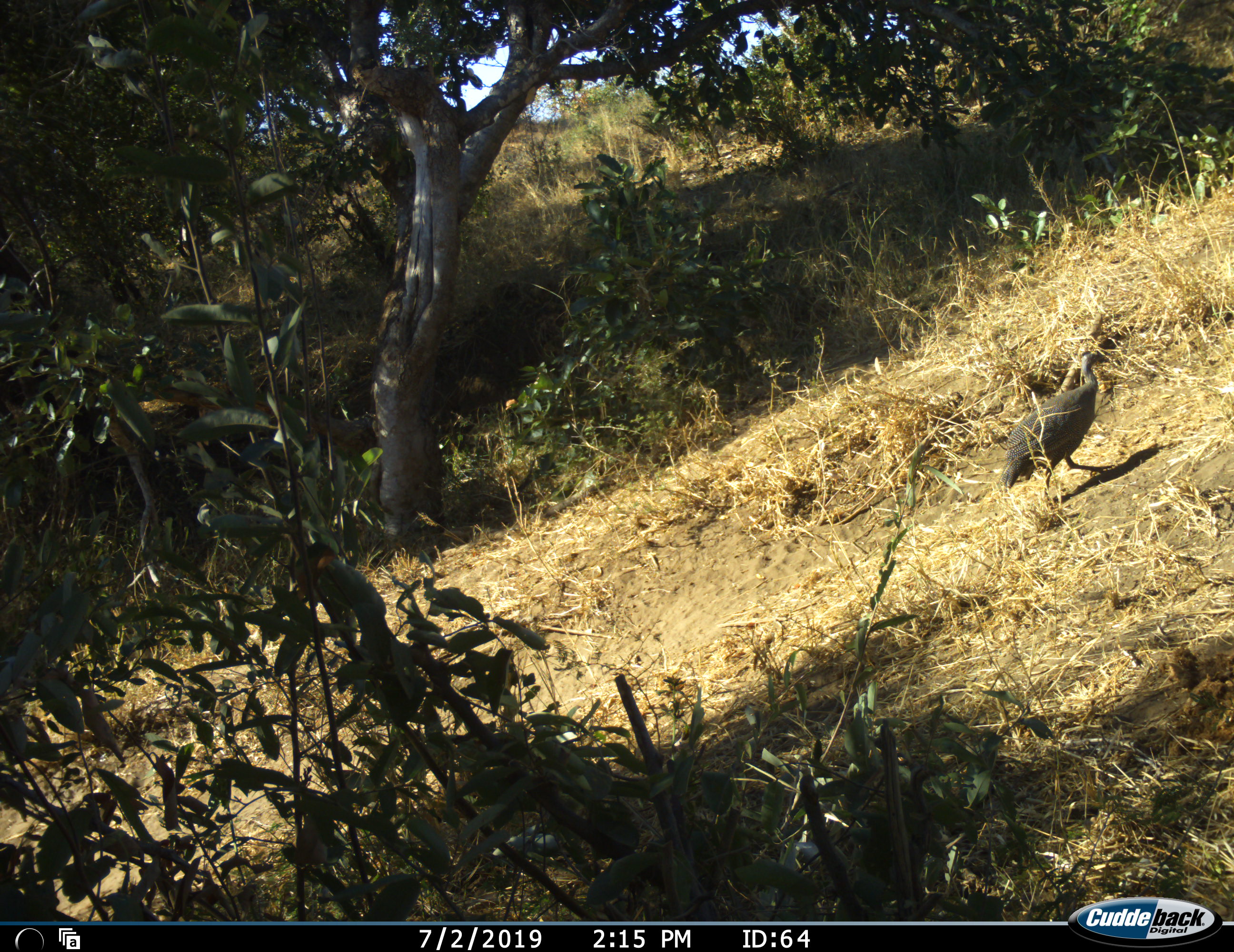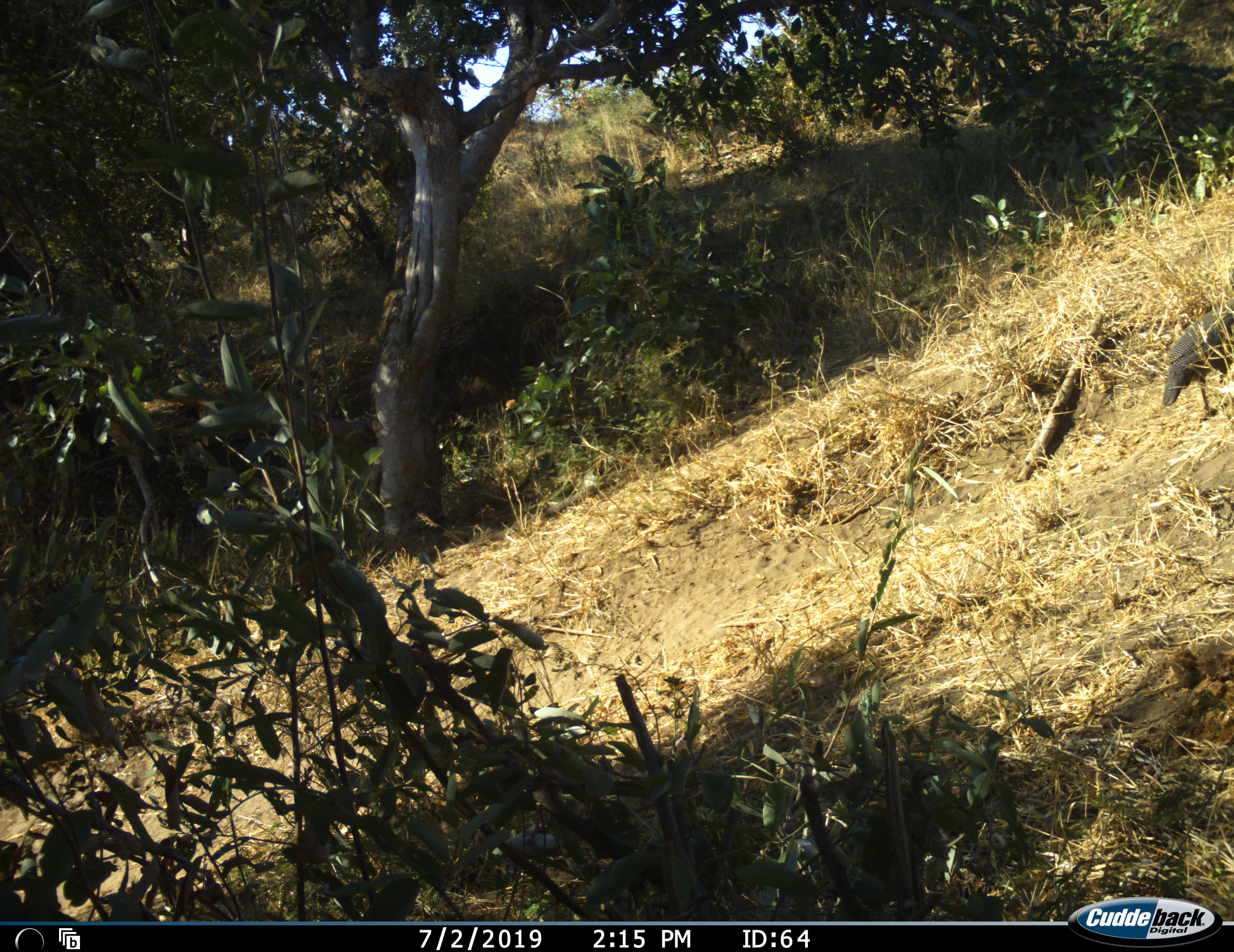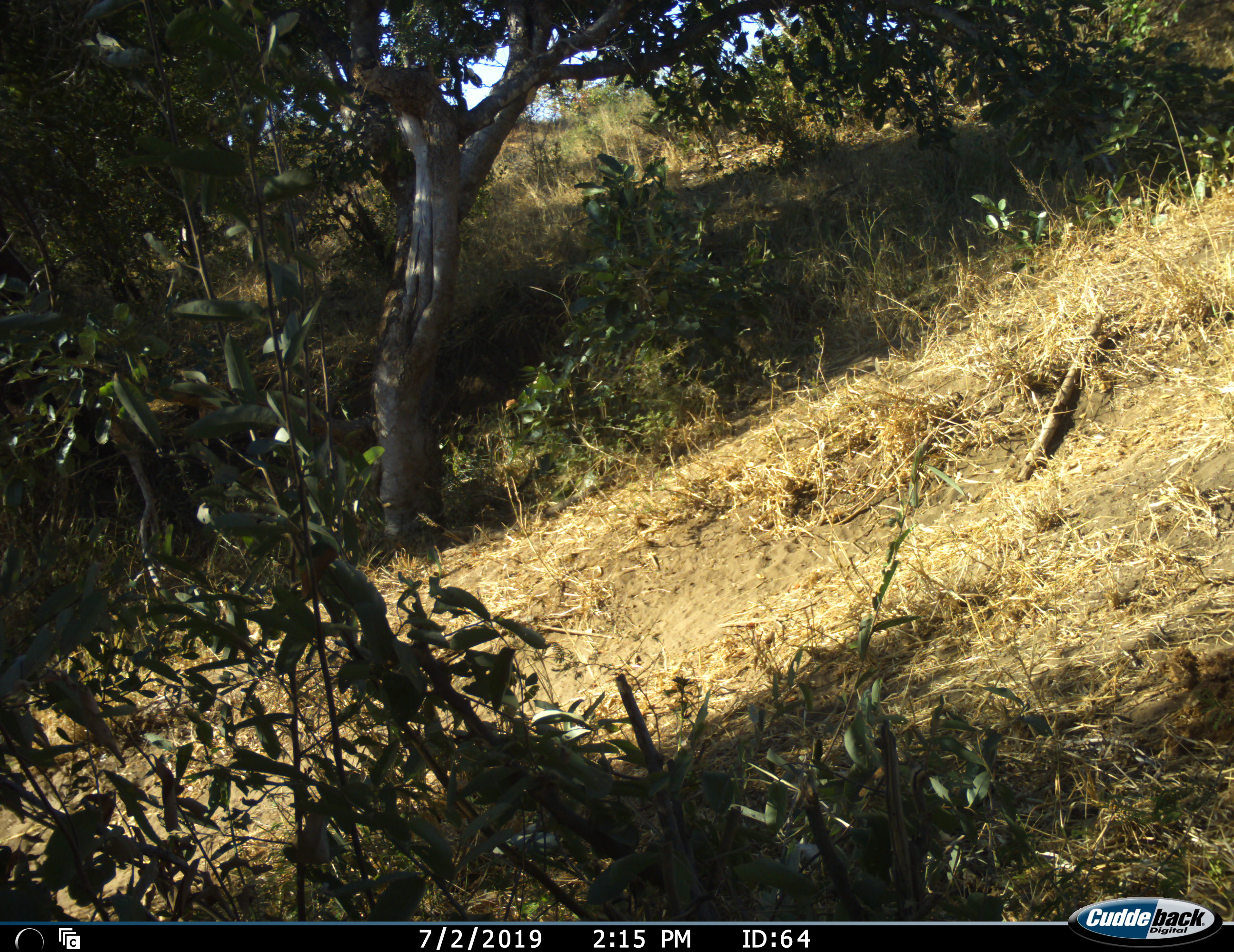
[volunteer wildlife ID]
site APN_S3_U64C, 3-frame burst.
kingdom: Animalia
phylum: Chordata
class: Aves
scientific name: Aves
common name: bird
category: birdother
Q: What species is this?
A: Birdother (bird) (Aves).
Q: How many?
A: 1.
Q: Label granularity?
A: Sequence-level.